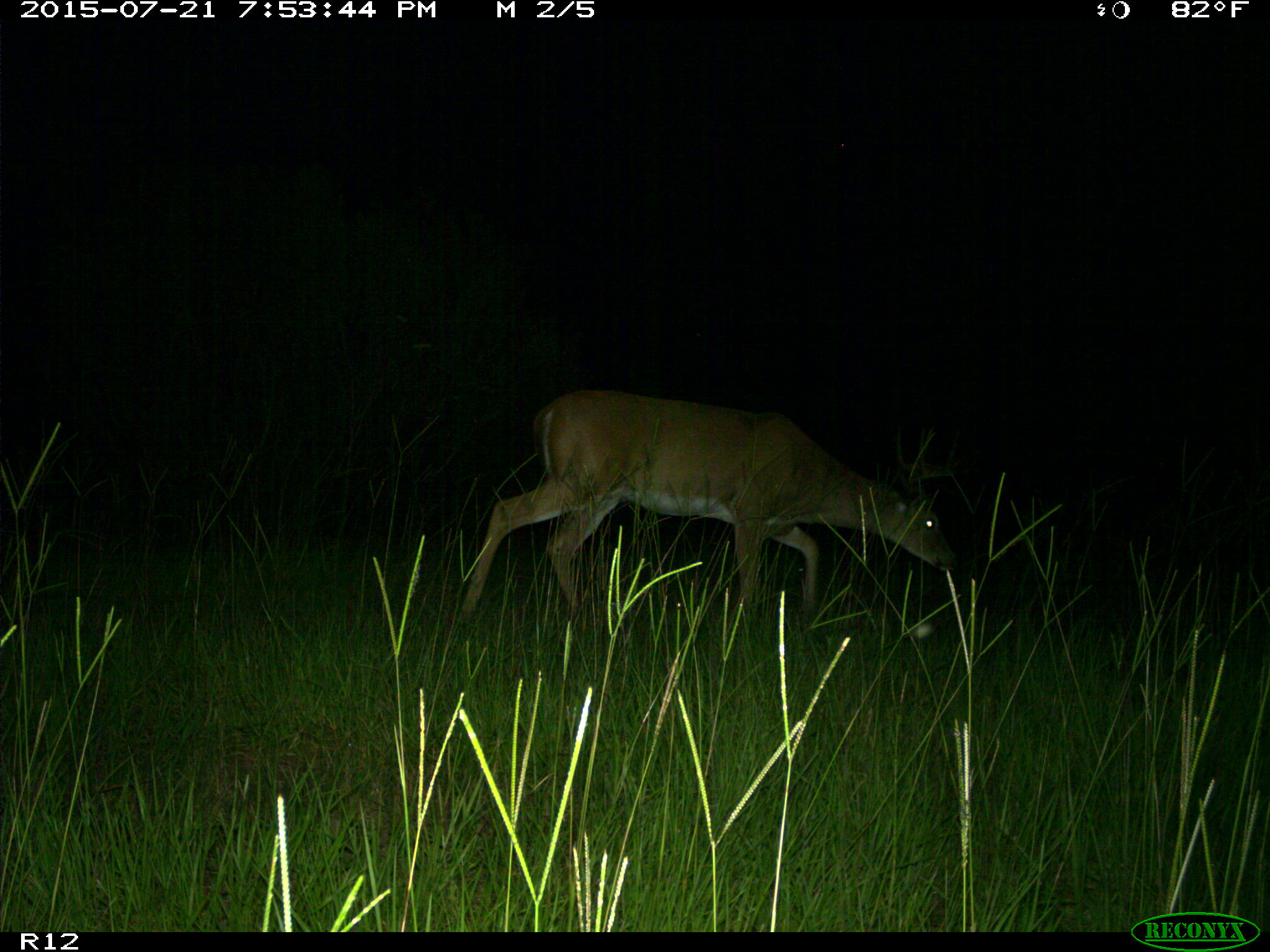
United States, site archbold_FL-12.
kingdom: Animalia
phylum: Chordata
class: Mammalia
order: Artiodactyla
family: Cervidae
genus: Odocoileus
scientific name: Odocoileus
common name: deer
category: unidentified deer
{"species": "unidentified deer (deer) (Odocoileus)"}